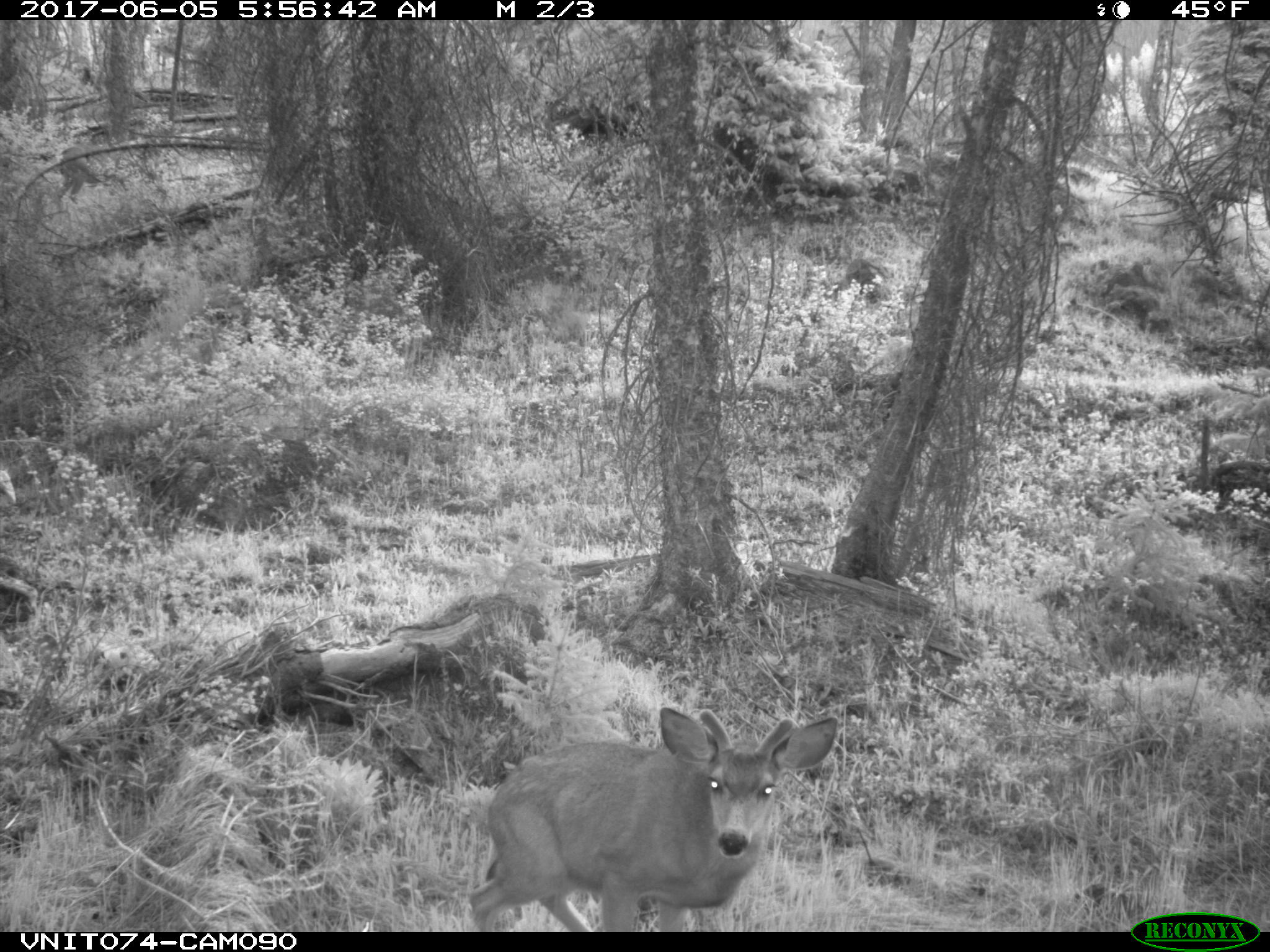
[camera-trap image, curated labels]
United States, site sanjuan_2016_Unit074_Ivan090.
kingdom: Animalia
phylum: Chordata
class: Mammalia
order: Artiodactyla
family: Cervidae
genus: Odocoileus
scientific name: Odocoileus hemionus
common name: mule deer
Odocoileus hemionus (mule deer).